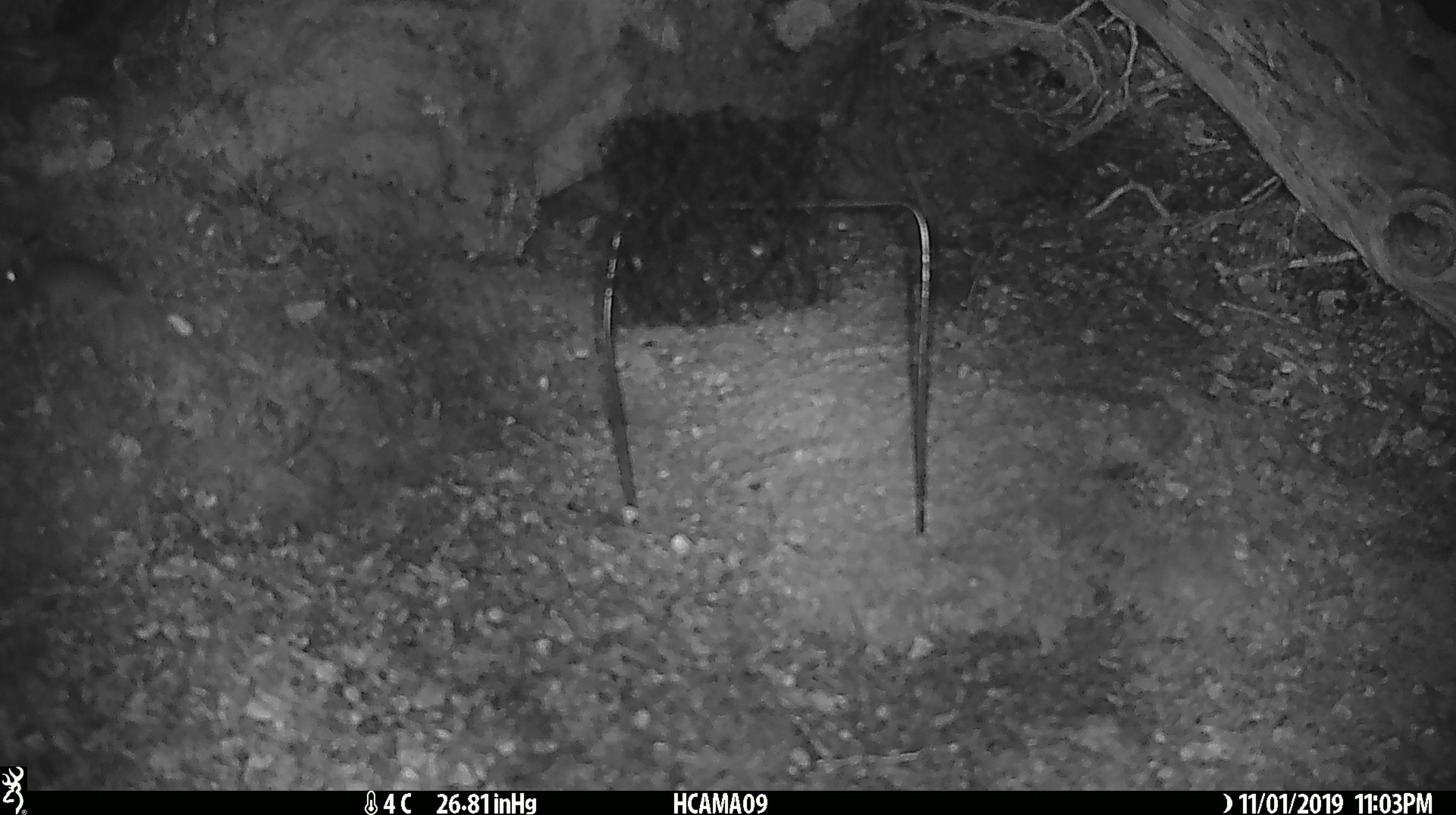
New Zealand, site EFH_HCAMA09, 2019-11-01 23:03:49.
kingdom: Animalia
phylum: Chordata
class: Mammalia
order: Rodentia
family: Muridae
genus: Mus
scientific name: Mus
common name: mouse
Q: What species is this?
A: Mouse (Mus).